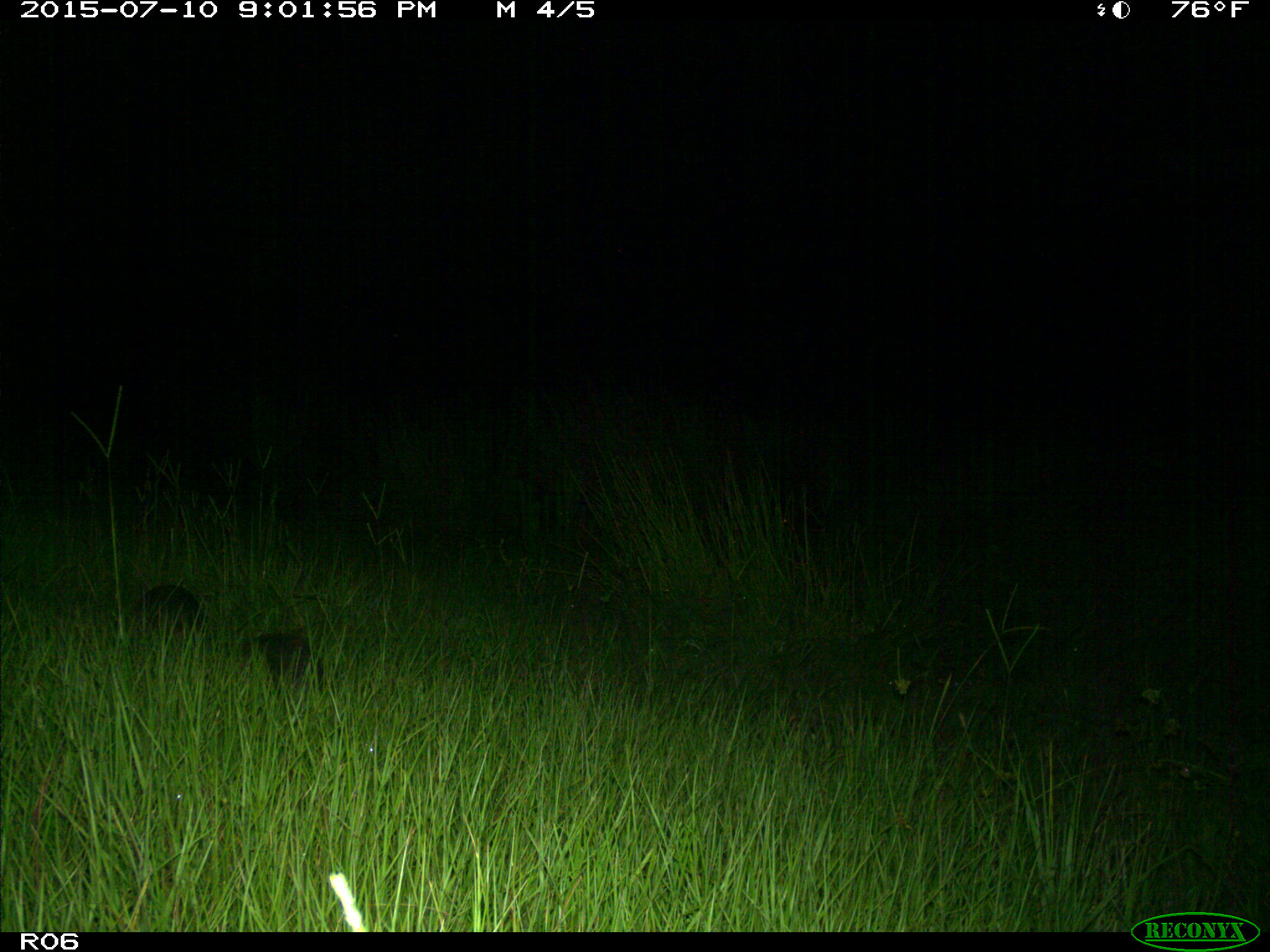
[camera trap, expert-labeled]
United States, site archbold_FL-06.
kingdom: Animalia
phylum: Chordata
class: Mammalia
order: Cingulata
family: Dasypodidae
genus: Dasypus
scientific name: Dasypus novemcinctus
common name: nine-banded armadillo